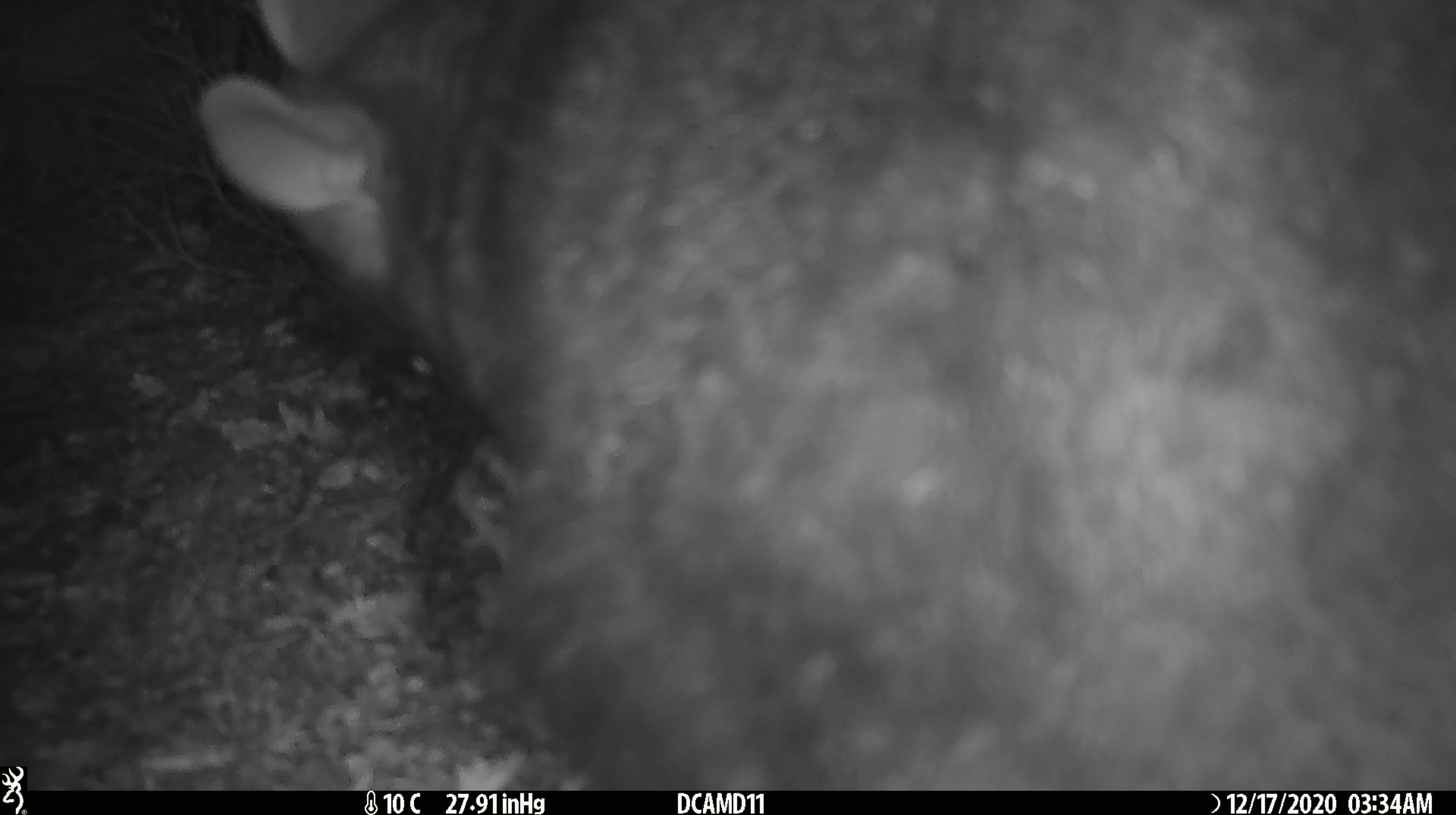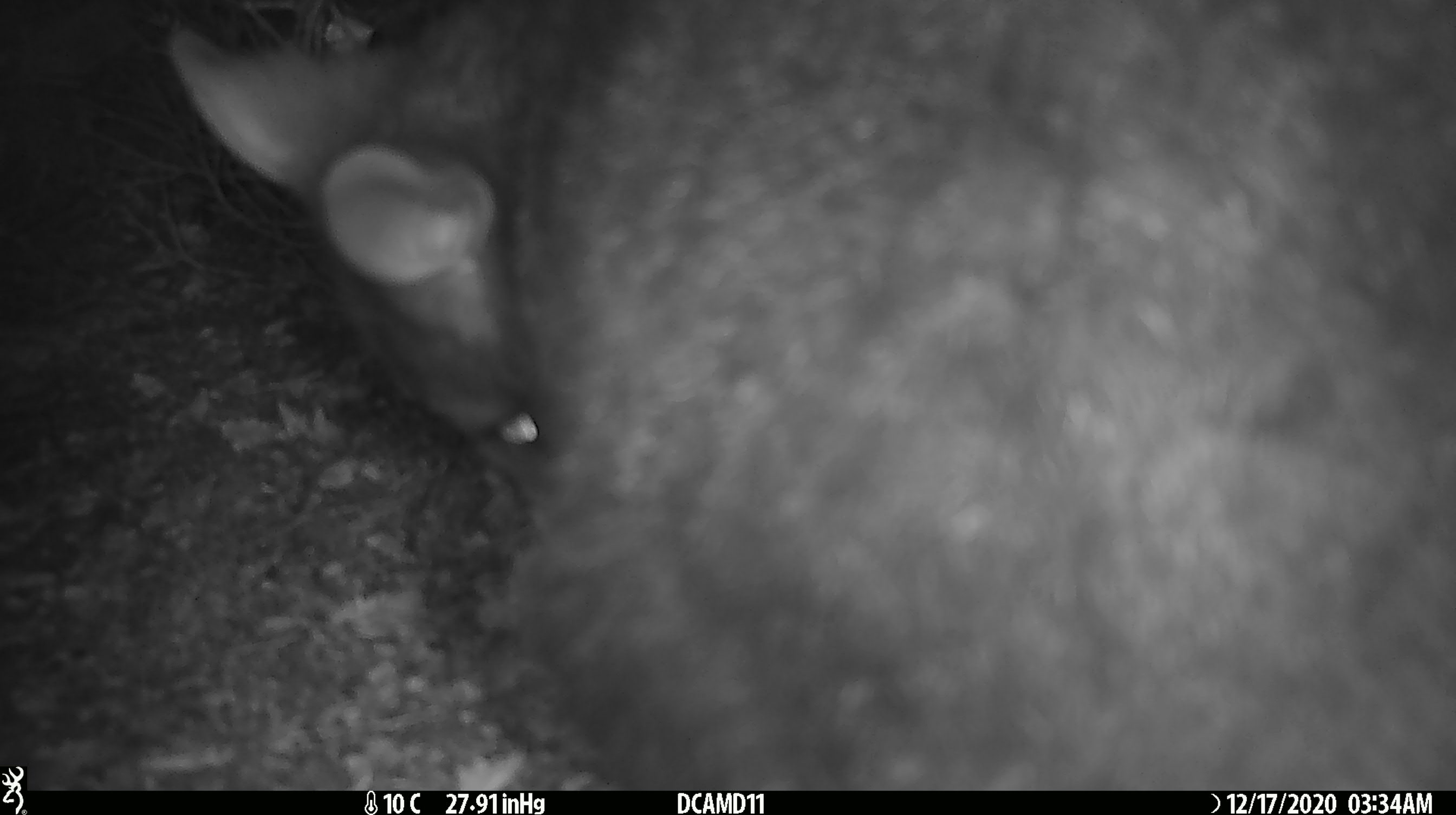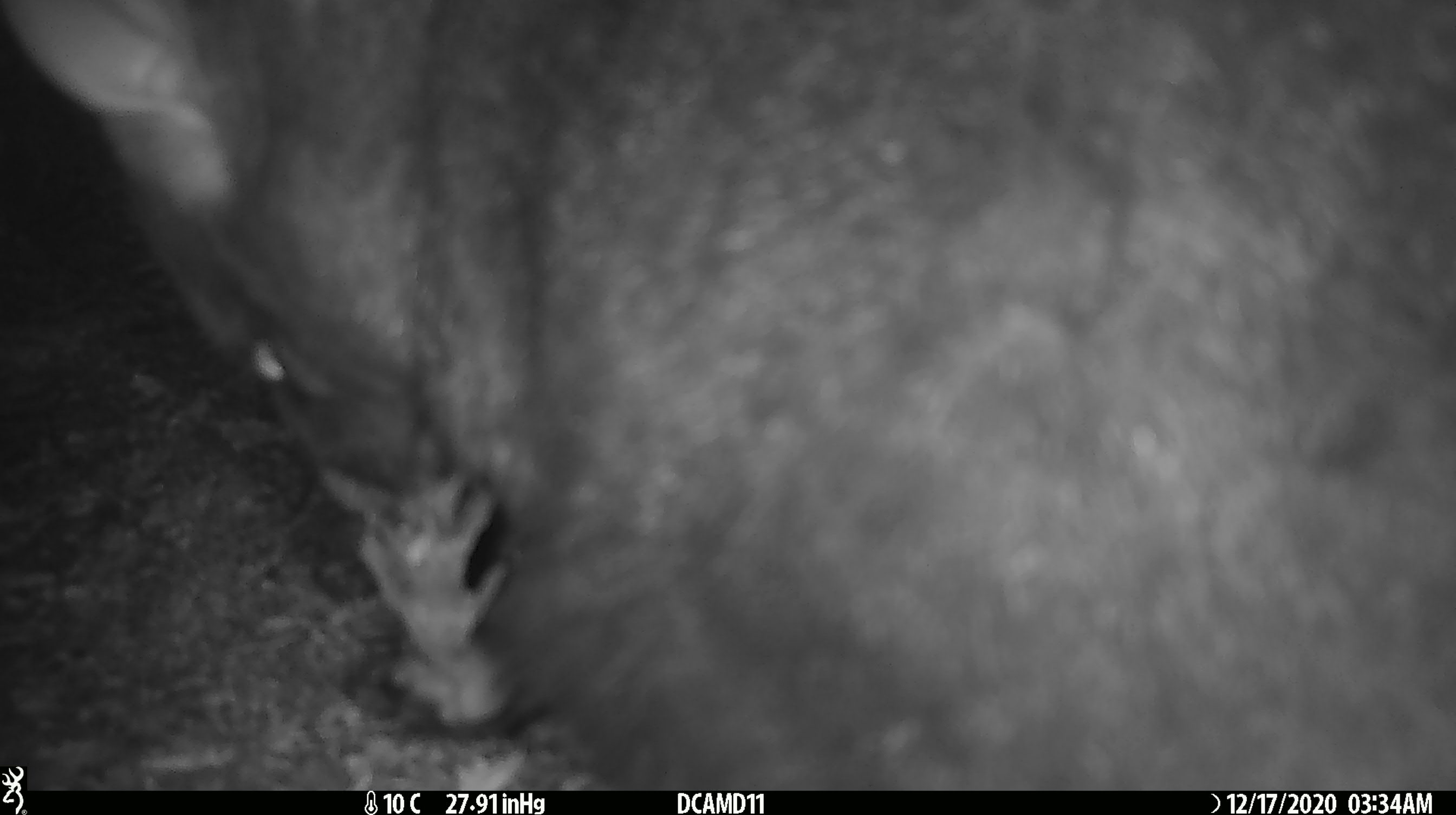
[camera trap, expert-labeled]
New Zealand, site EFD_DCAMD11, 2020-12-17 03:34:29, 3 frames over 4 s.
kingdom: Animalia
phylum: Chordata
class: Mammalia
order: Diprotodontia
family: Phalangeridae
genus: Trichosurus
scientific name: Trichosurus vulpecula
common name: common brushtail possum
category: possum